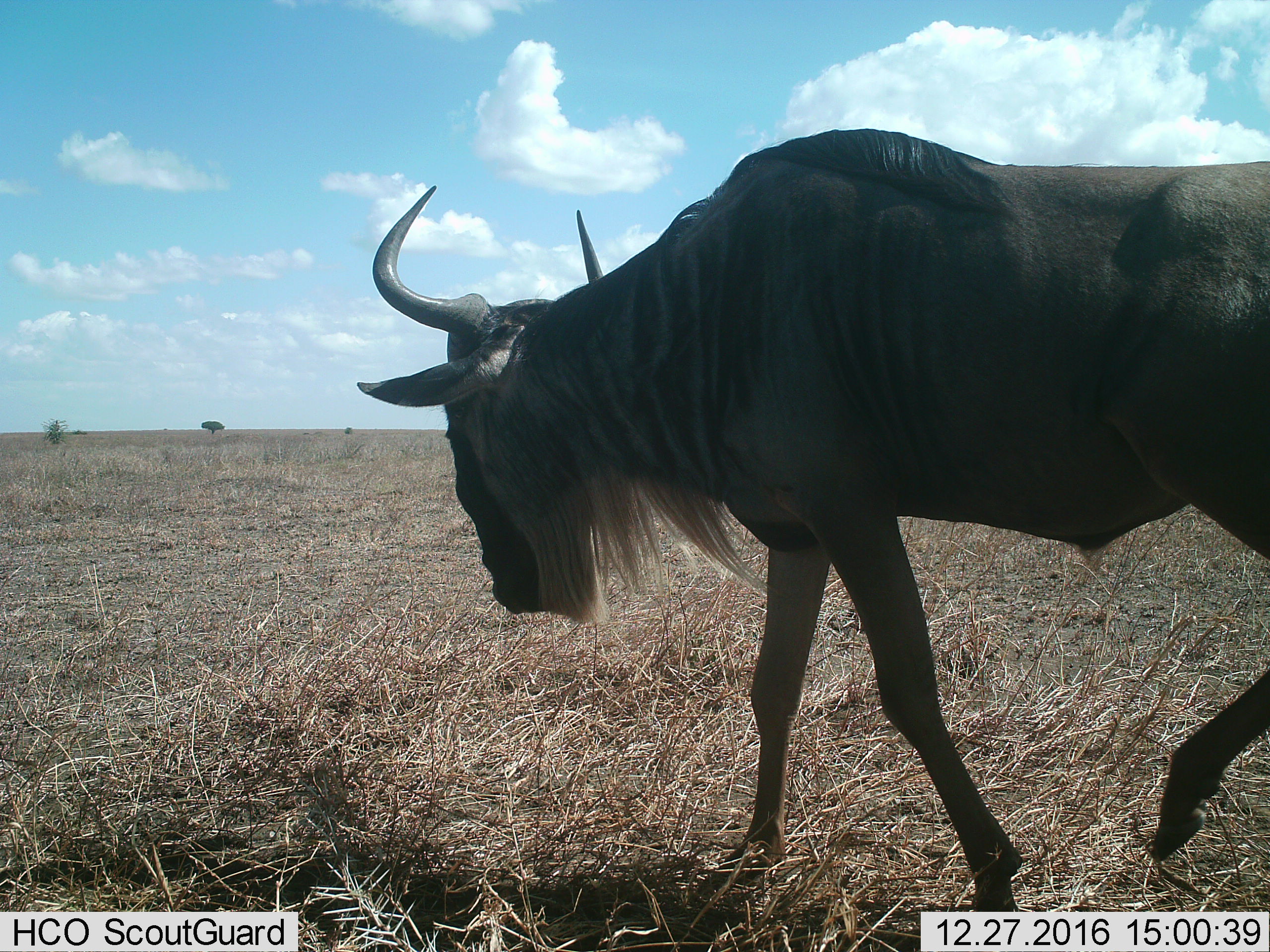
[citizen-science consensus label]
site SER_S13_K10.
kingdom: Animalia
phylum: Chordata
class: Mammalia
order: Artiodactyla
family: Bovidae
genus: Connochaetes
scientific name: Connochaetes taurinus taurinus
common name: blue wildebeest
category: wildebeestblue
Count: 1.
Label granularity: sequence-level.